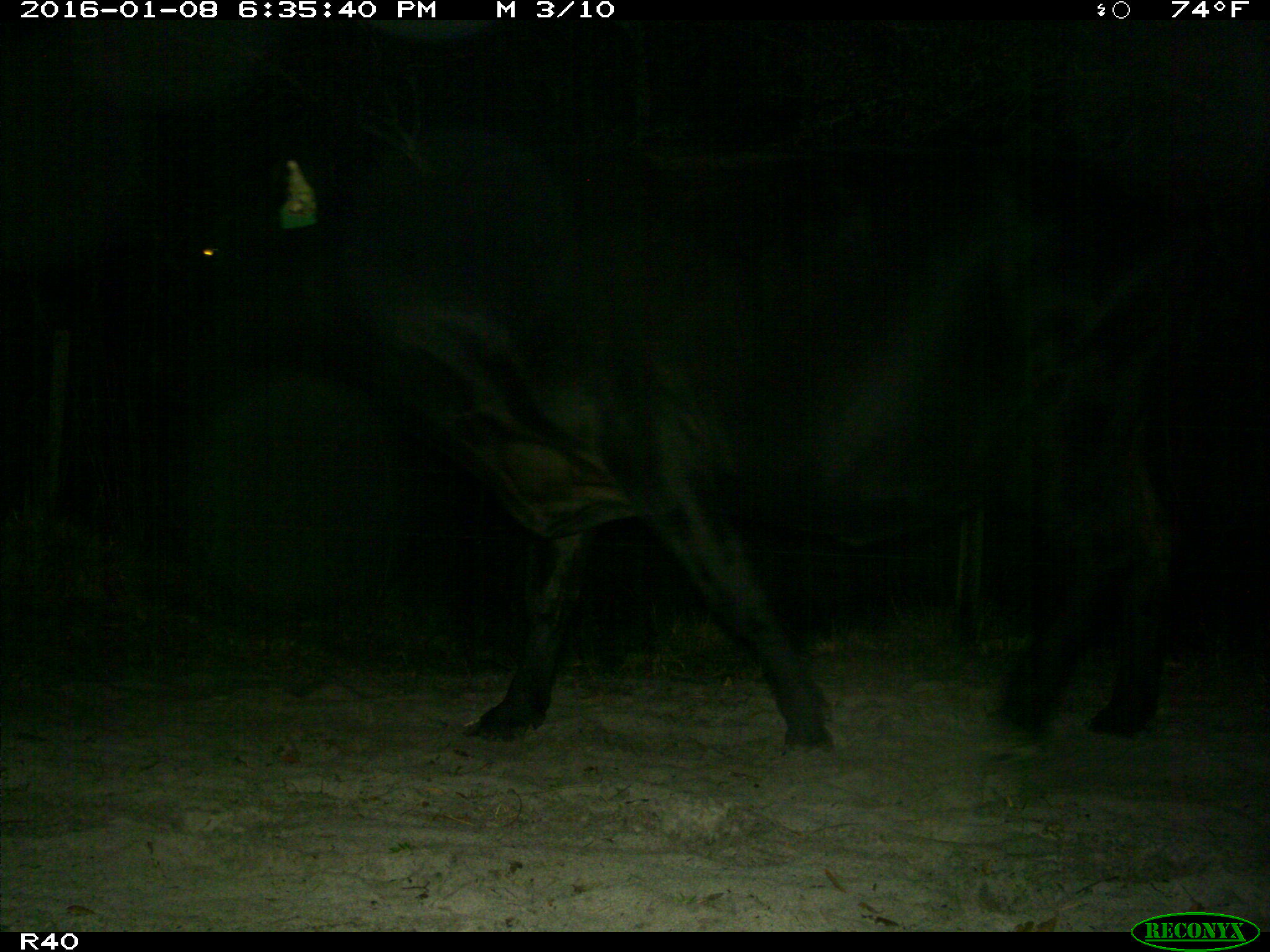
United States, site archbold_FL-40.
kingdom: Animalia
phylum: Chordata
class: Mammalia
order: Artiodactyla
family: Bovidae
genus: Bos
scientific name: Bos taurus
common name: domestic cow